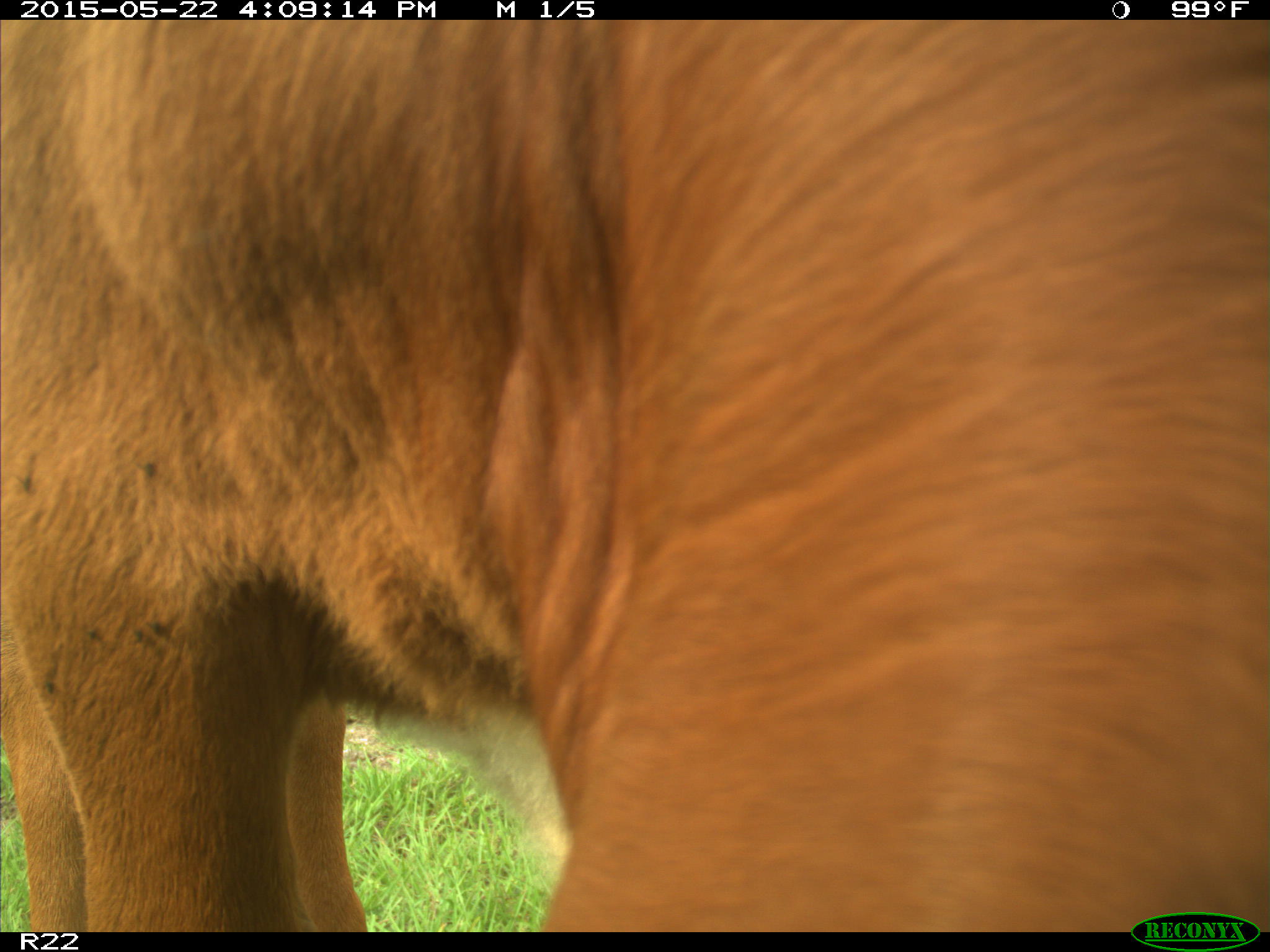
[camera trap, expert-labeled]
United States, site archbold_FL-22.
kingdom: Animalia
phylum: Chordata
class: Mammalia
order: Artiodactyla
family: Bovidae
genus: Bos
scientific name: Bos taurus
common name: domestic cow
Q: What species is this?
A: Bos taurus (domestic cow).